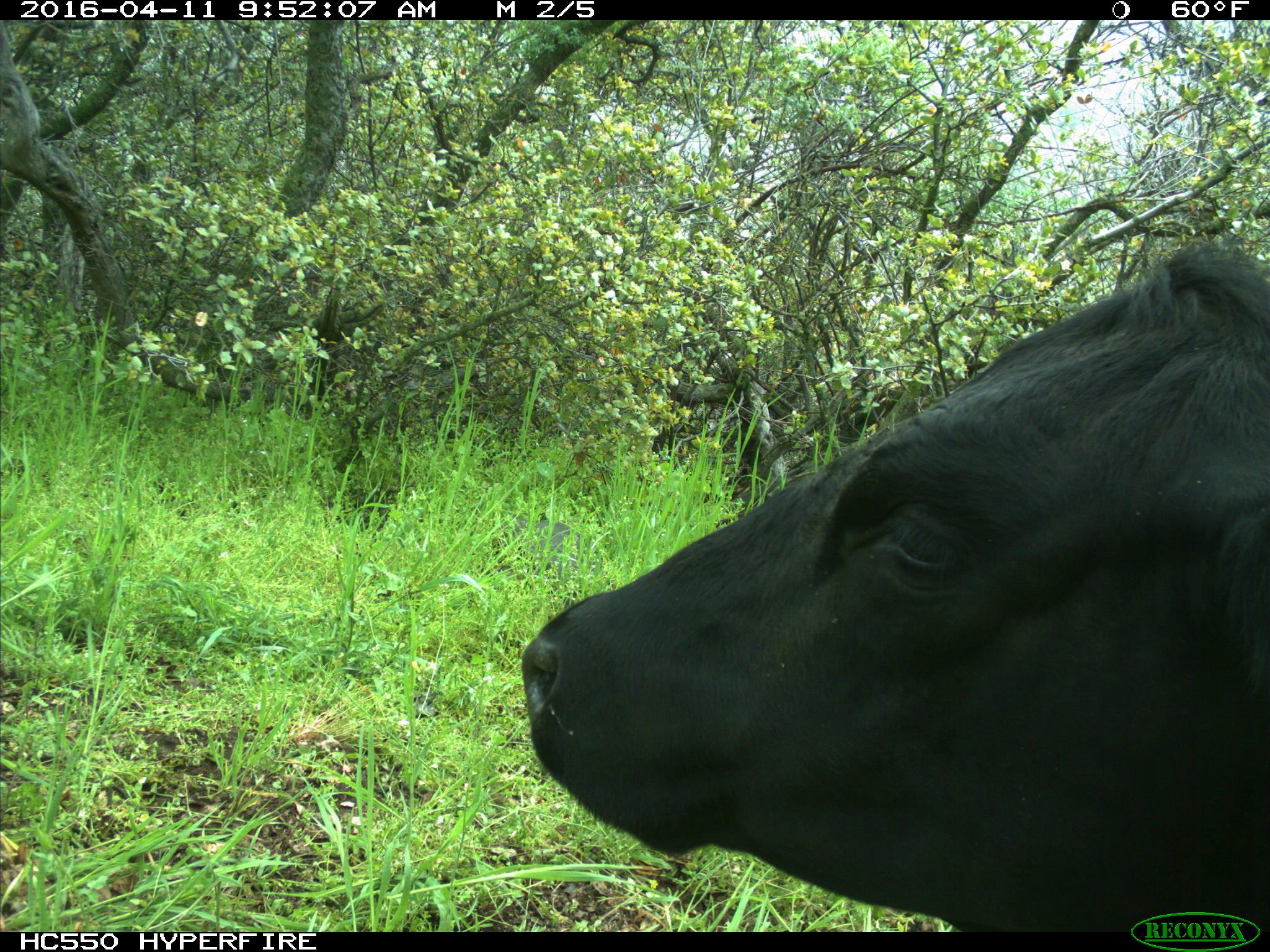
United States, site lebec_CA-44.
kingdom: Animalia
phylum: Chordata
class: Mammalia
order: Artiodactyla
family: Bovidae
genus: Bos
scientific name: Bos taurus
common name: domestic cow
Bos taurus (domestic cow).